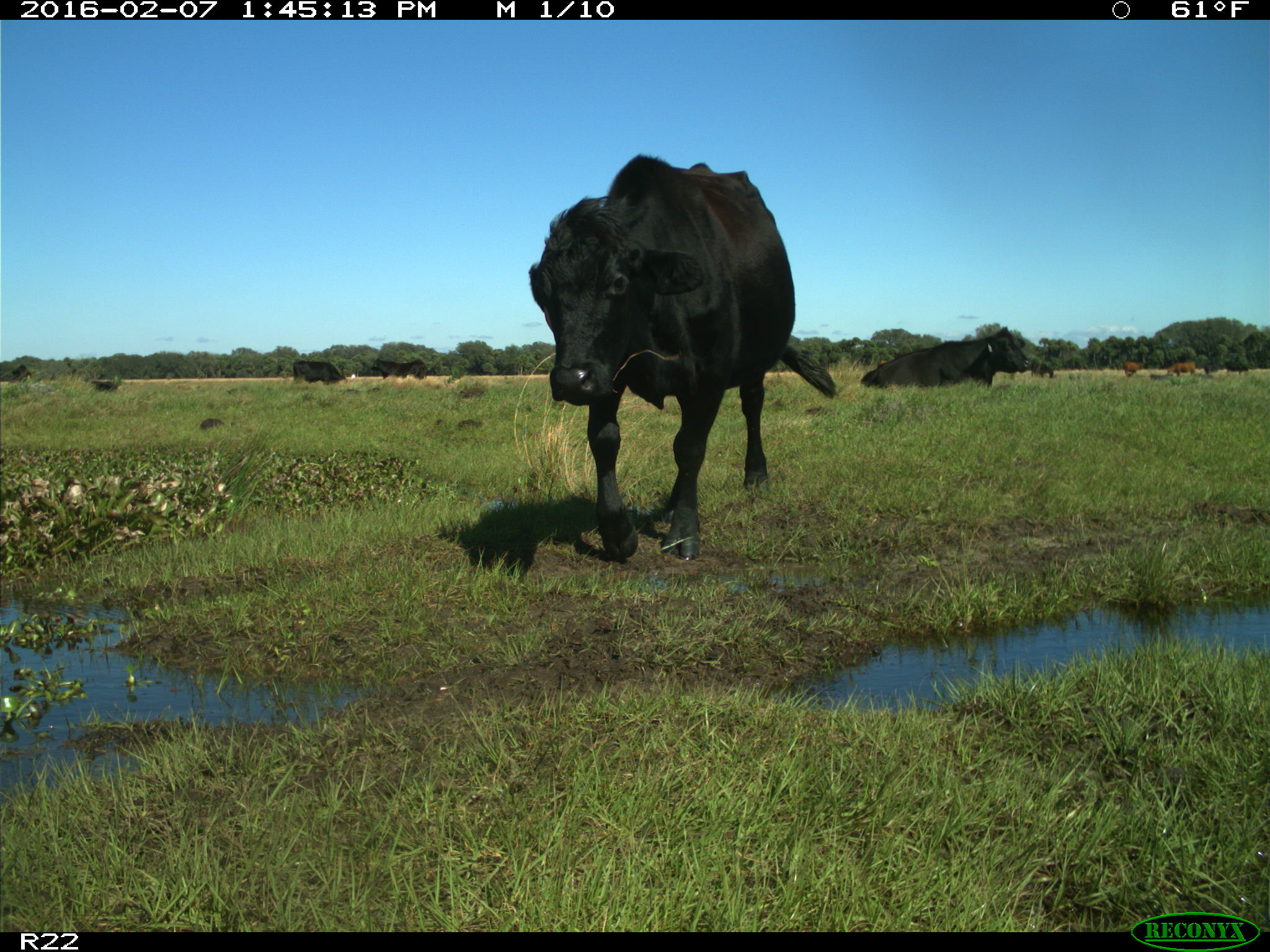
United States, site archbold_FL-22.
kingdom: Animalia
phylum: Chordata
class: Mammalia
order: Artiodactyla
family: Bovidae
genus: Bos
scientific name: Bos taurus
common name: domestic cow